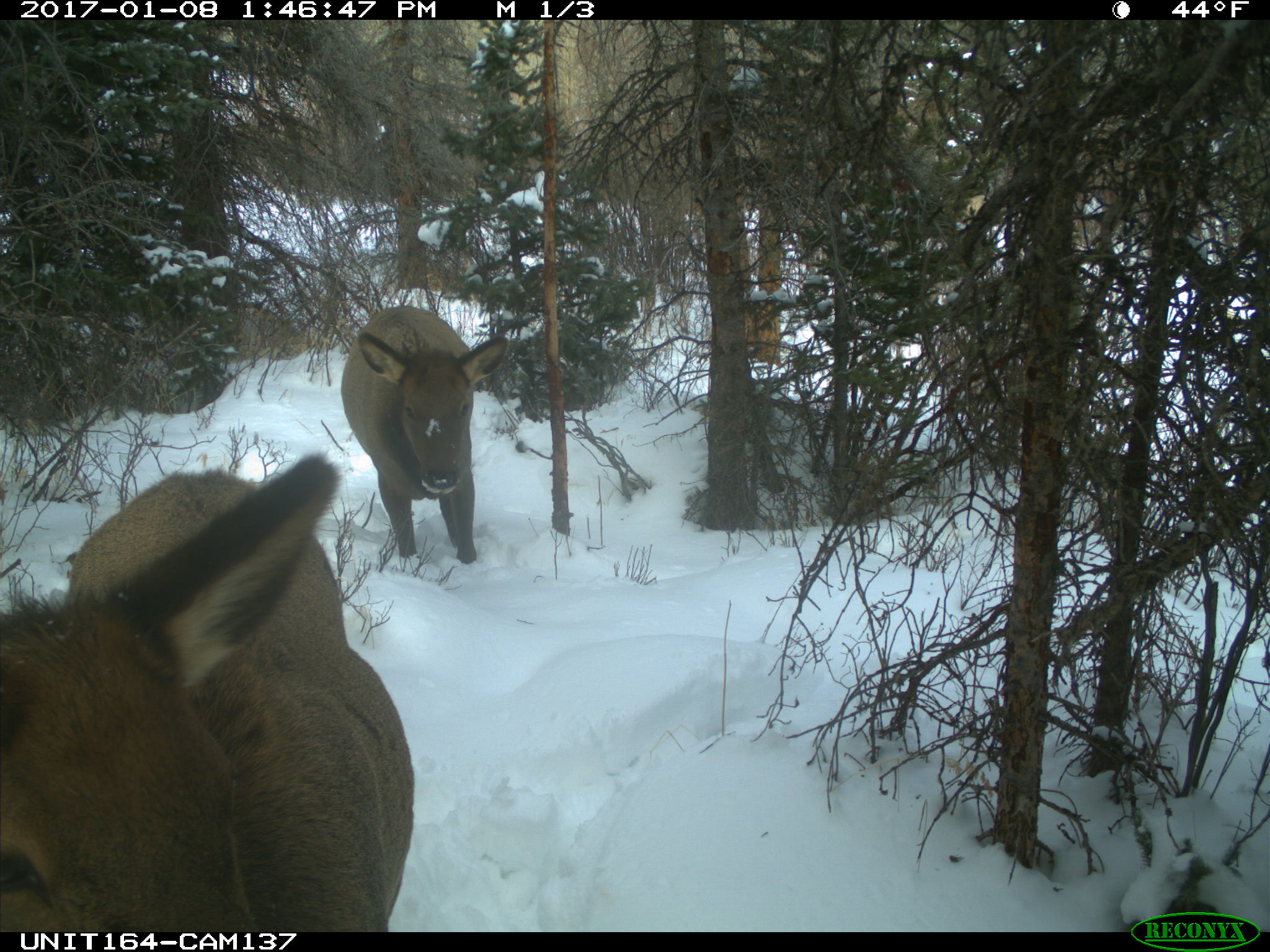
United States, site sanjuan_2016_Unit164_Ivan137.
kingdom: Animalia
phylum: Chordata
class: Mammalia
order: Artiodactyla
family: Cervidae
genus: Cervus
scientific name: Cervus elaphus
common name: red deer